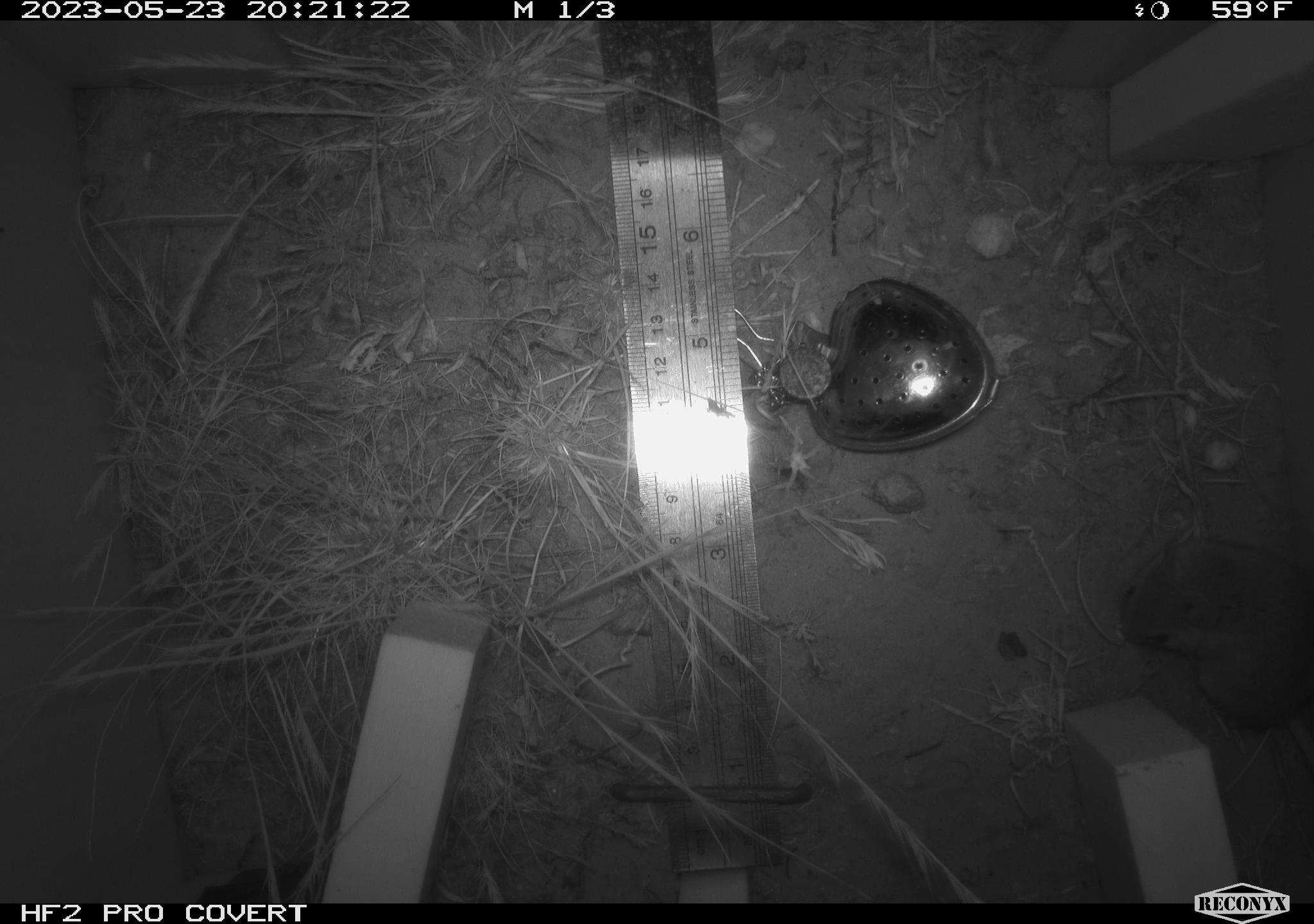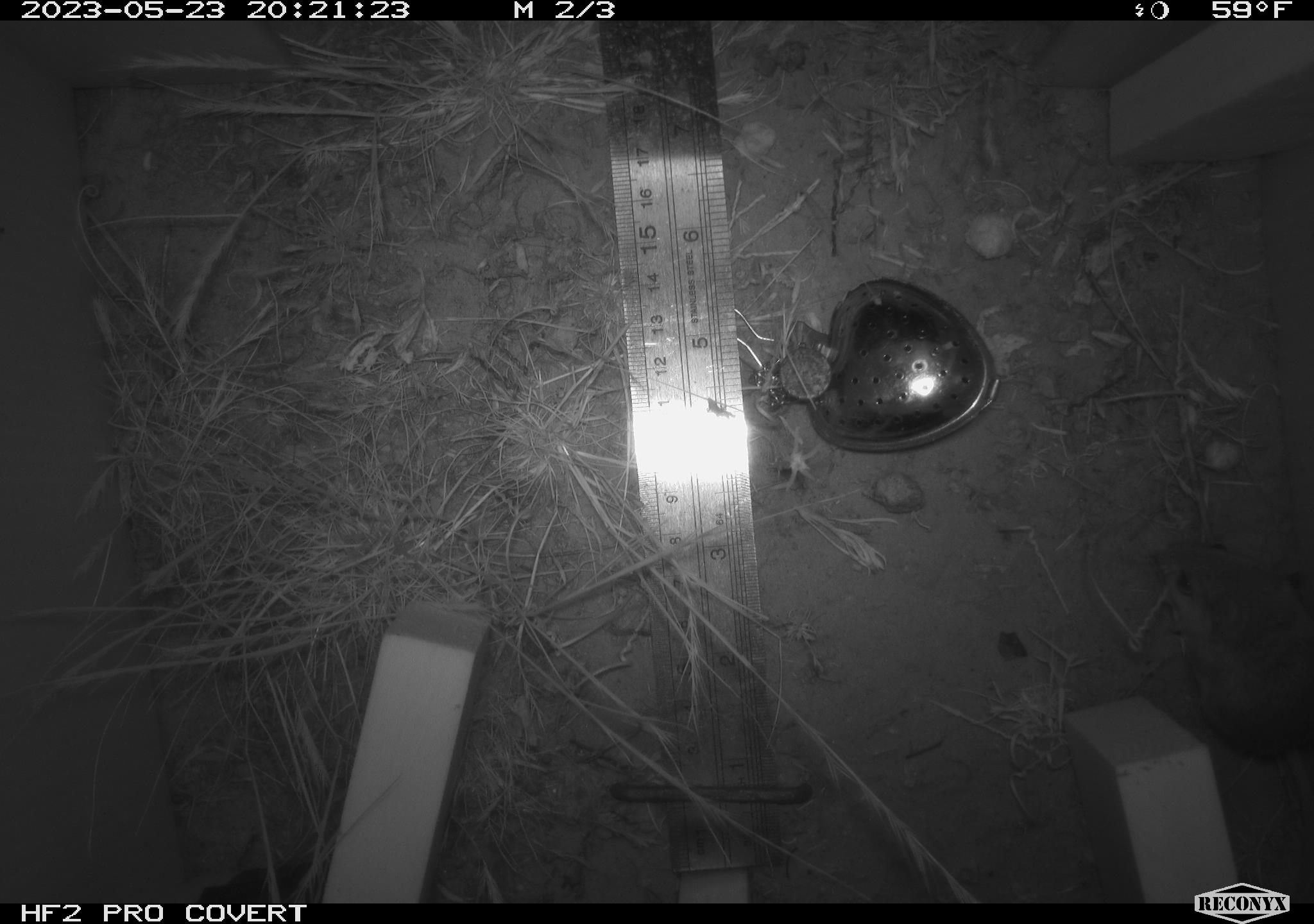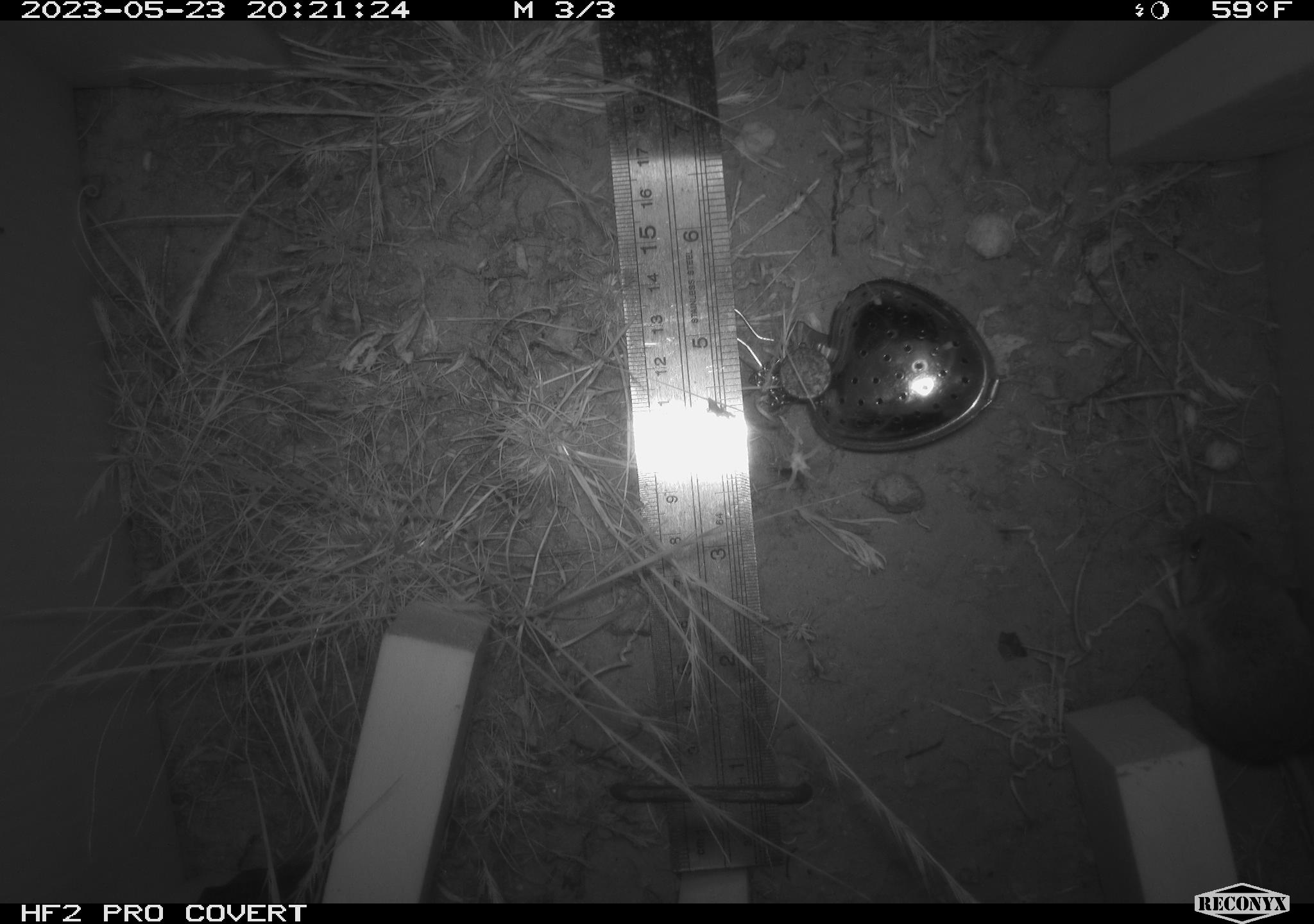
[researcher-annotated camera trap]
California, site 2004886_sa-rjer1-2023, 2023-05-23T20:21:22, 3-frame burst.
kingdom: Animalia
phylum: Chordata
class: Mammalia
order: Rodentia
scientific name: Rodentia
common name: mouse species